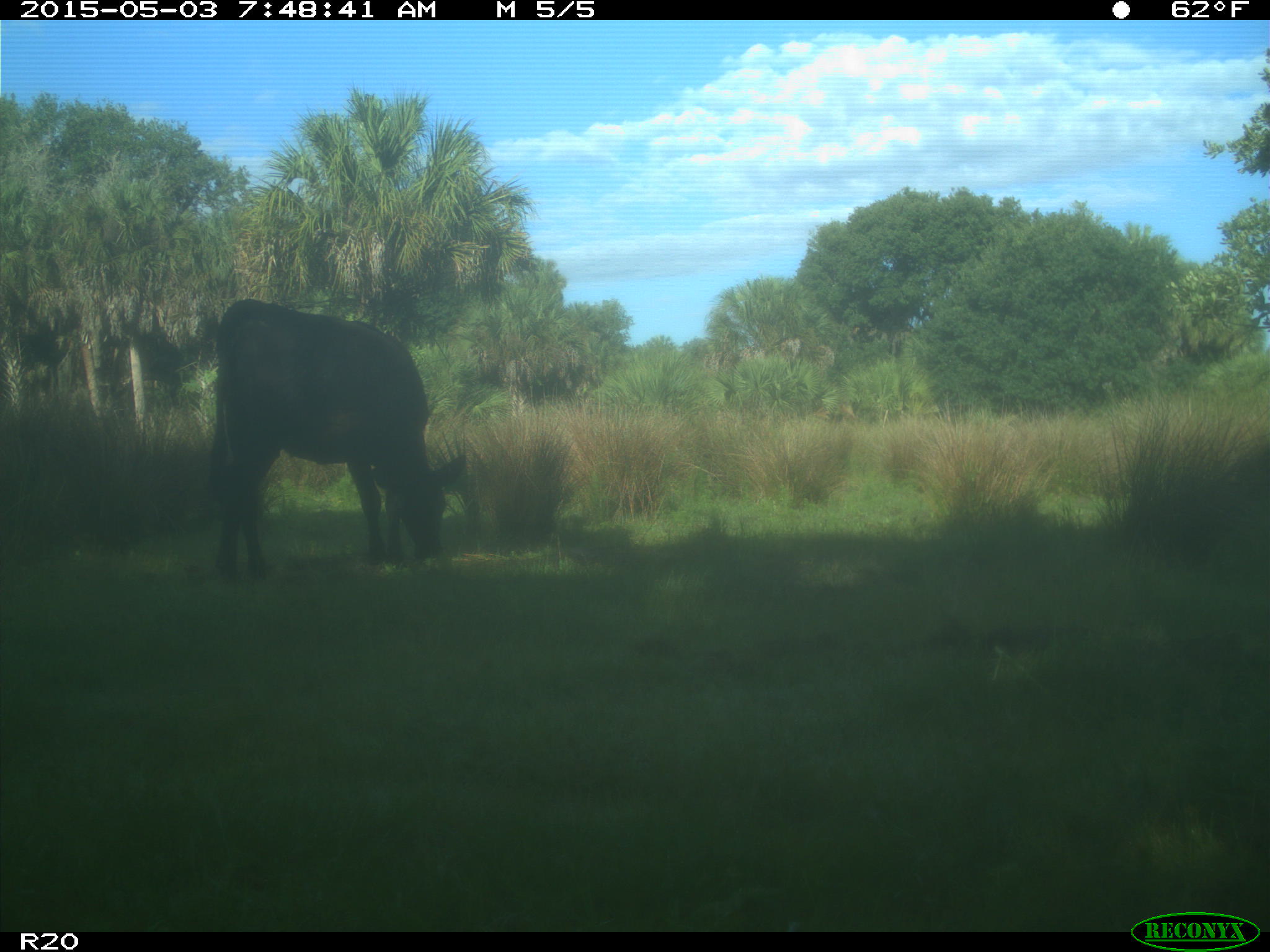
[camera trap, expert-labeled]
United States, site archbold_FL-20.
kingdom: Animalia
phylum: Chordata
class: Mammalia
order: Artiodactyla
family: Bovidae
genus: Bos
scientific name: Bos taurus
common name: domestic cow